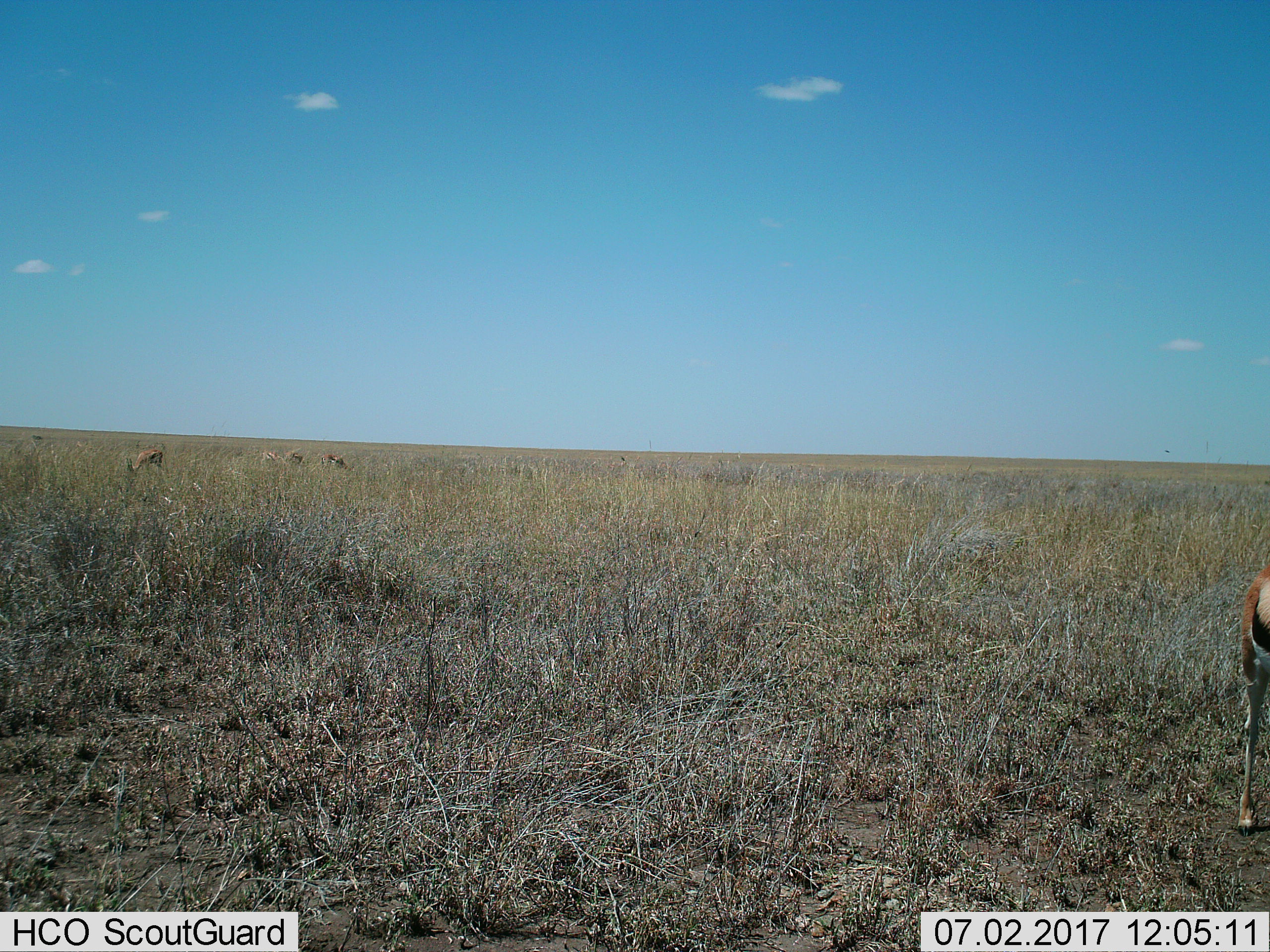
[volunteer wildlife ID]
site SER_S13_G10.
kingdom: Animalia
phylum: Chordata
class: Mammalia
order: Artiodactyla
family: Bovidae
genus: Eudorcas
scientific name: Eudorcas thomsonii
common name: thomson's gazelle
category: gazellethomsons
Gazellethomsons (thomson's gazelle) (Eudorcas thomsonii), count 5. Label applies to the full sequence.